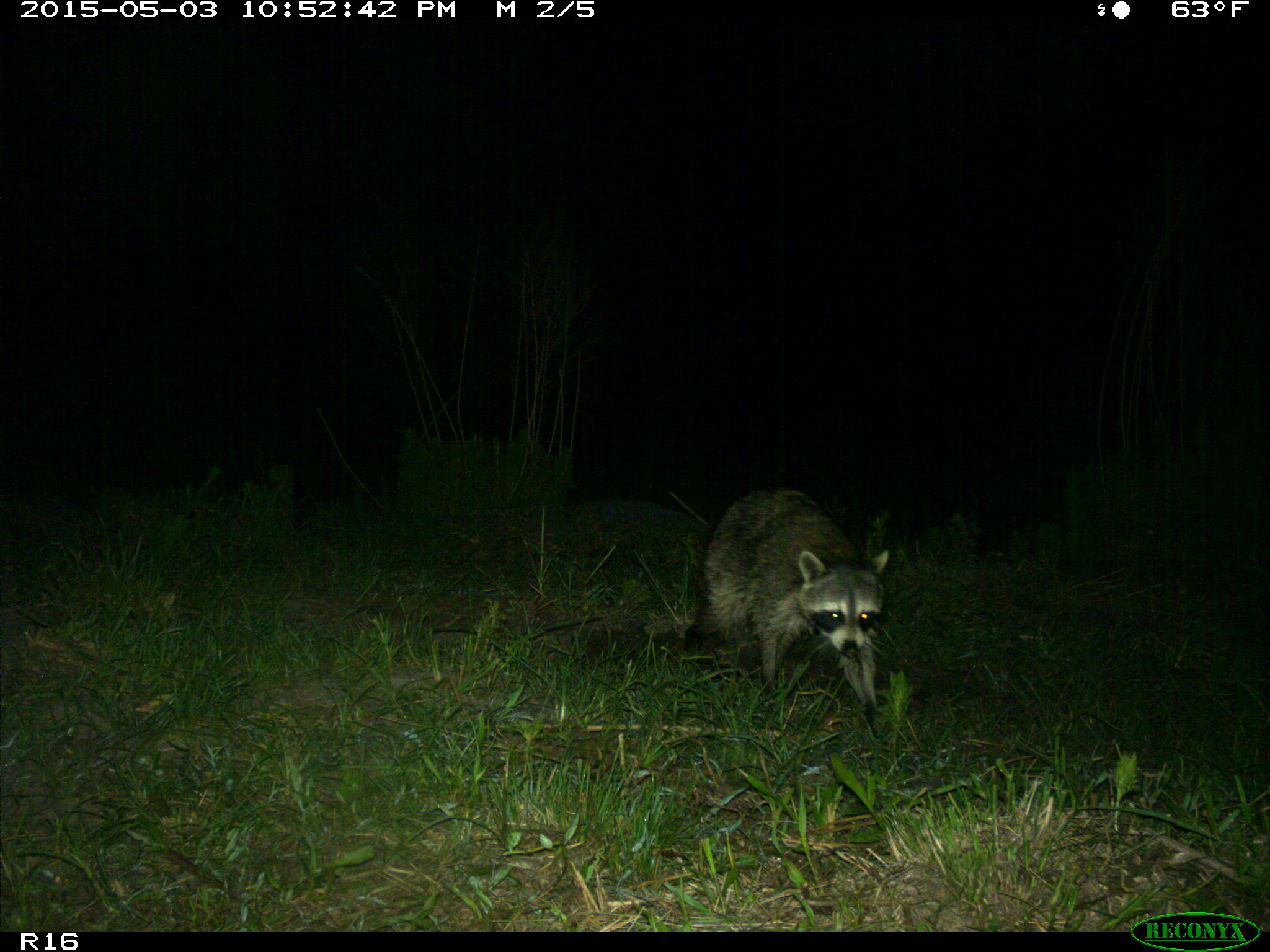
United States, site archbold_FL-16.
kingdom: Animalia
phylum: Chordata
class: Mammalia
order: Carnivora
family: Procyonidae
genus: Procyon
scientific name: Procyon lotor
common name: common raccoon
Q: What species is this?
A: Procyon lotor (common raccoon).